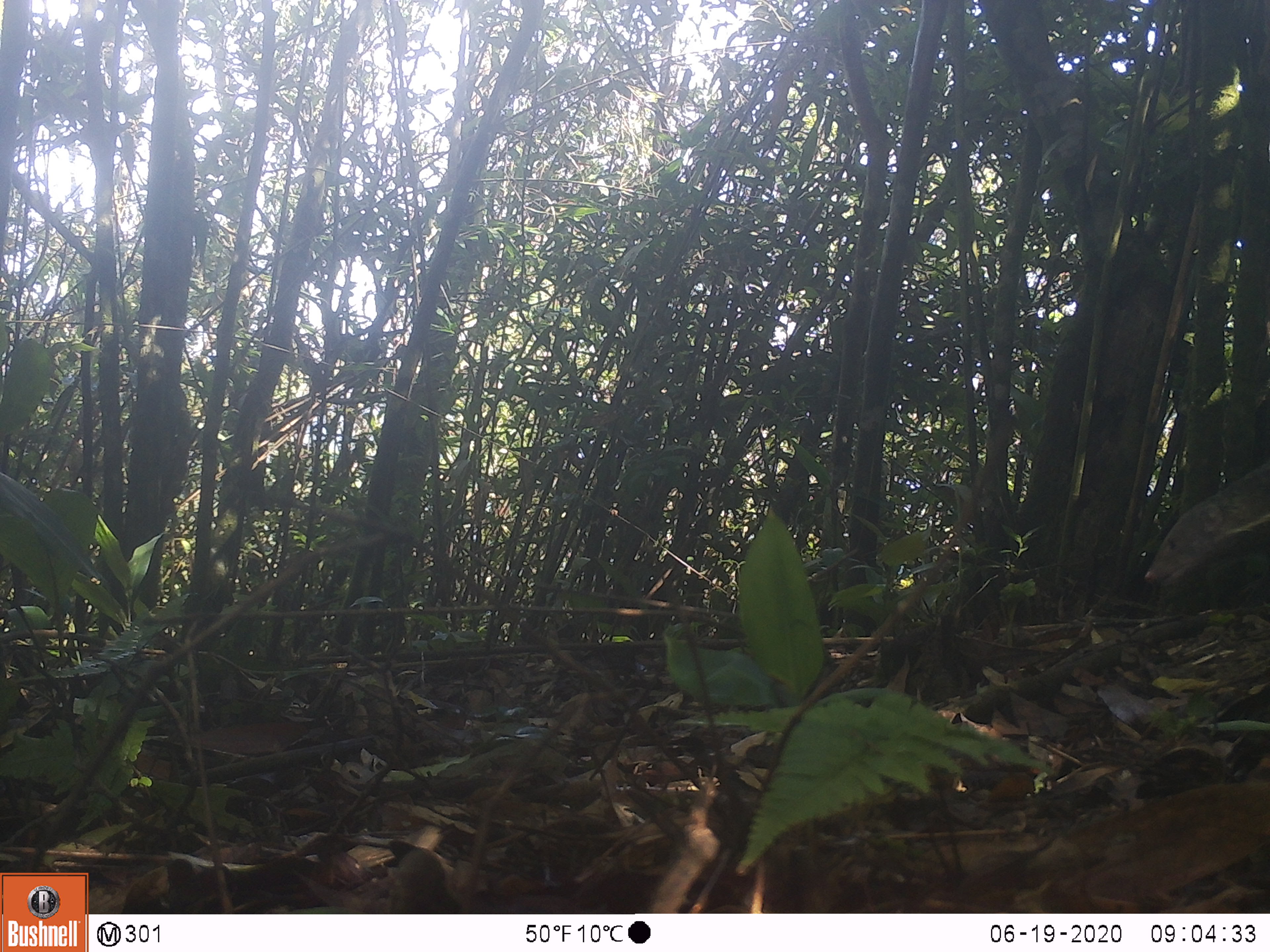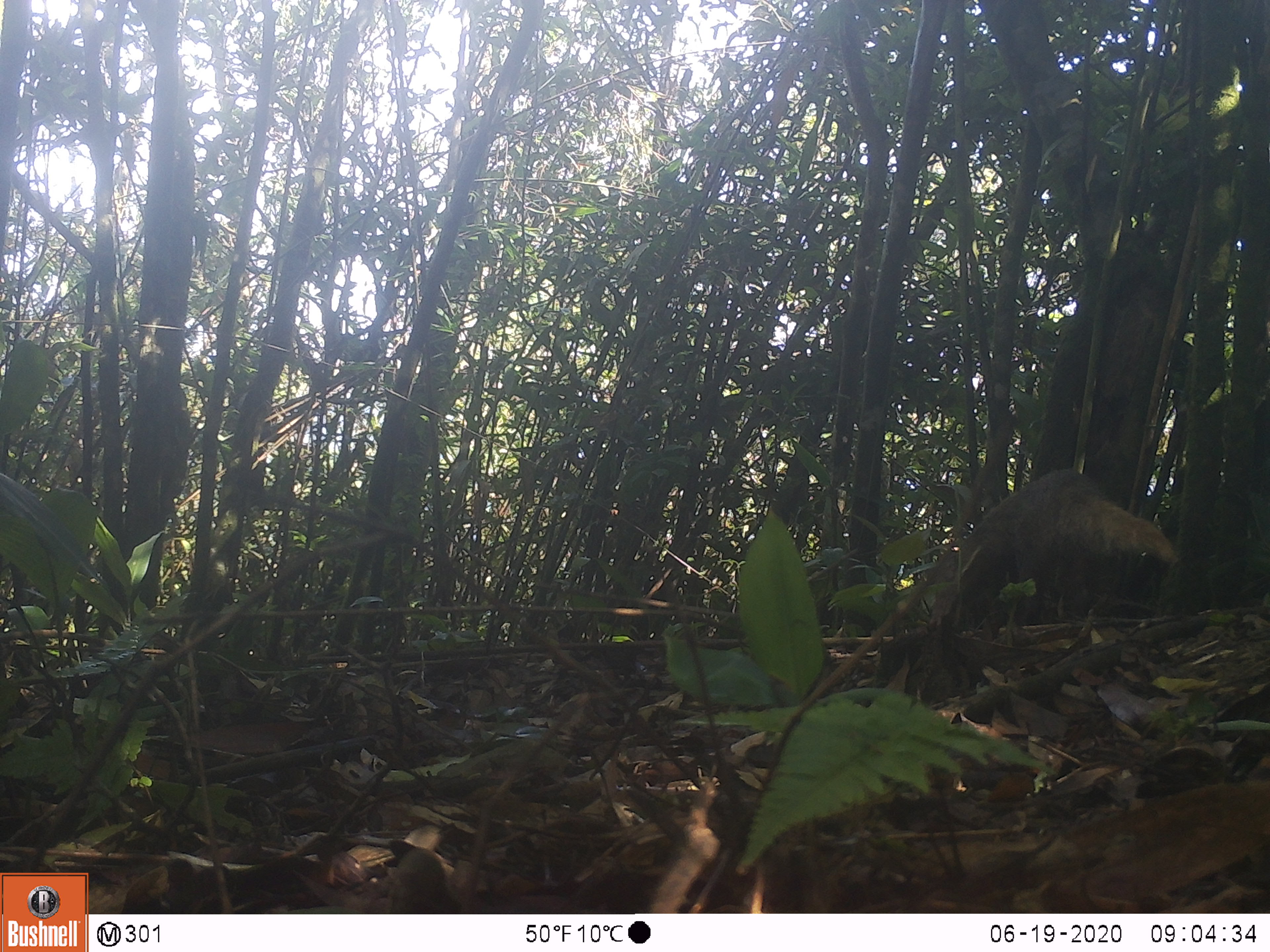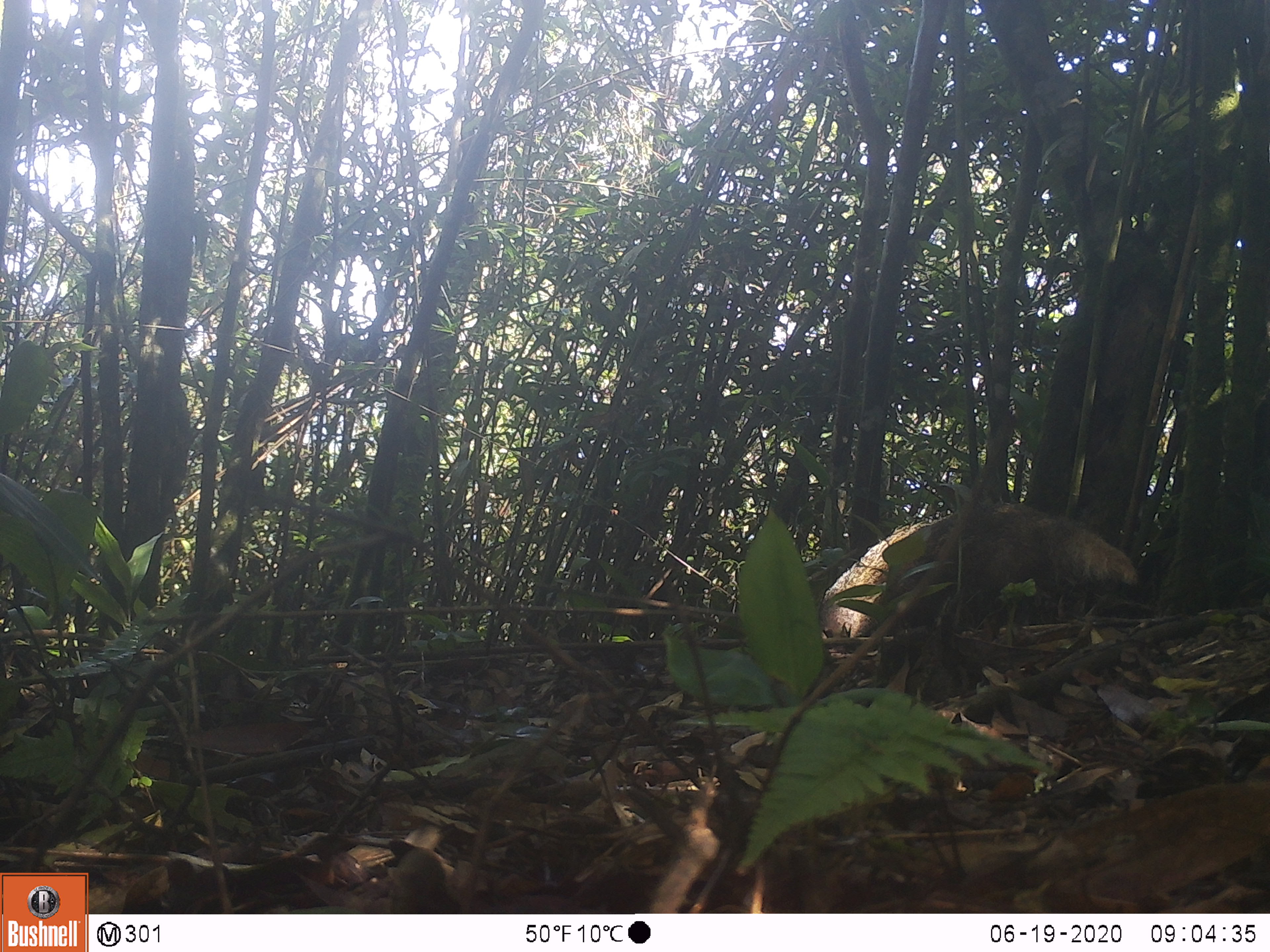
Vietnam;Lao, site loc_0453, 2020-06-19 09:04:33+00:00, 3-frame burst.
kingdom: Animalia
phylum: Chordata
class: Mammalia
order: Carnivora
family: Herpestidae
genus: Urva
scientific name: Urva urva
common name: crab-eating mongoose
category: crab eating mongoose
Crab eating mongoose (crab-eating mongoose) (Urva urva). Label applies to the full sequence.